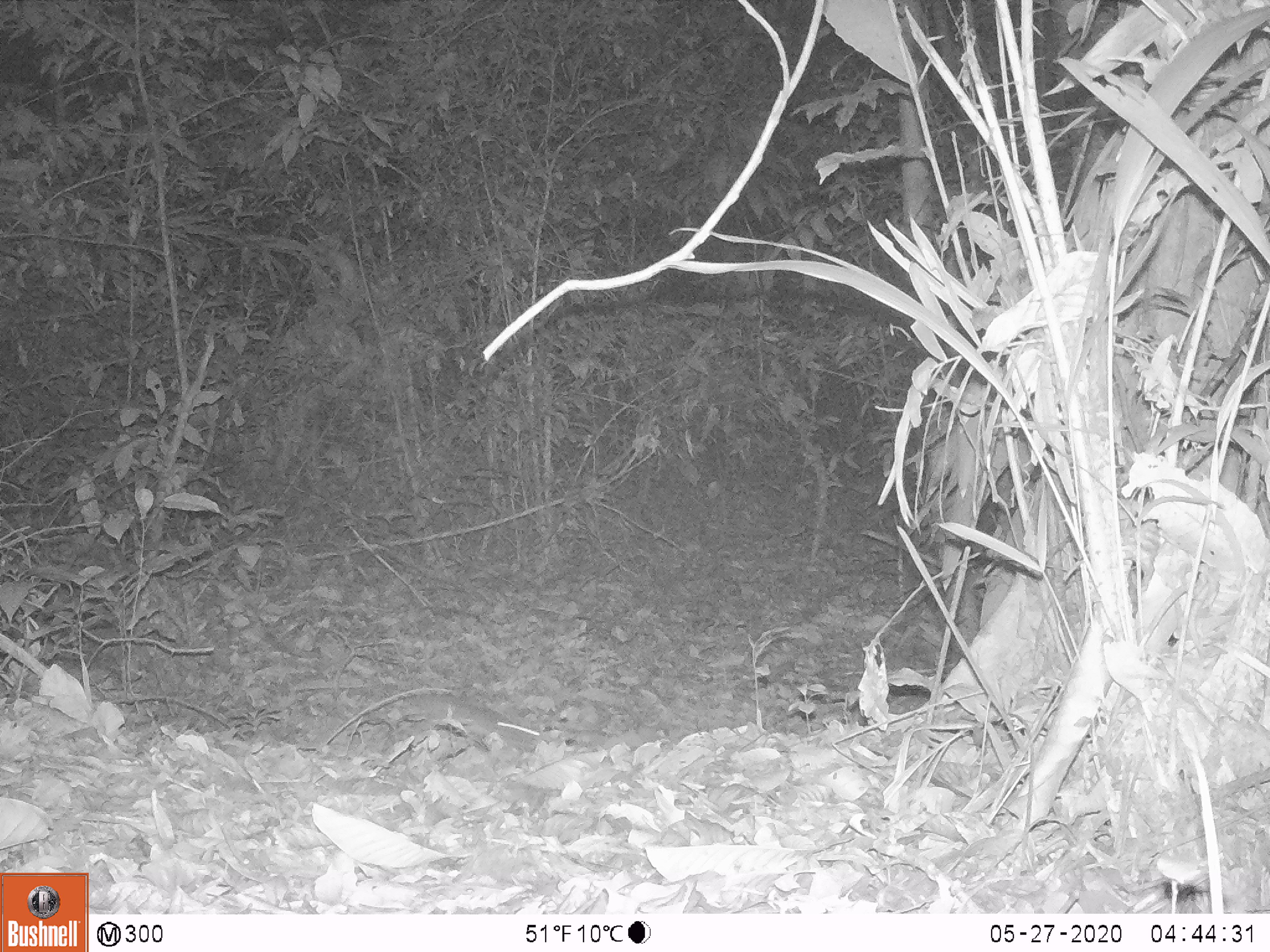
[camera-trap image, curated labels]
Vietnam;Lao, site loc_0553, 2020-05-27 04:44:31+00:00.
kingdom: Animalia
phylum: Chordata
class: Mammalia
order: Rodentia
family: Muridae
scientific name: Muridae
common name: old-world mice and rats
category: unidentified murid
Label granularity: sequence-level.